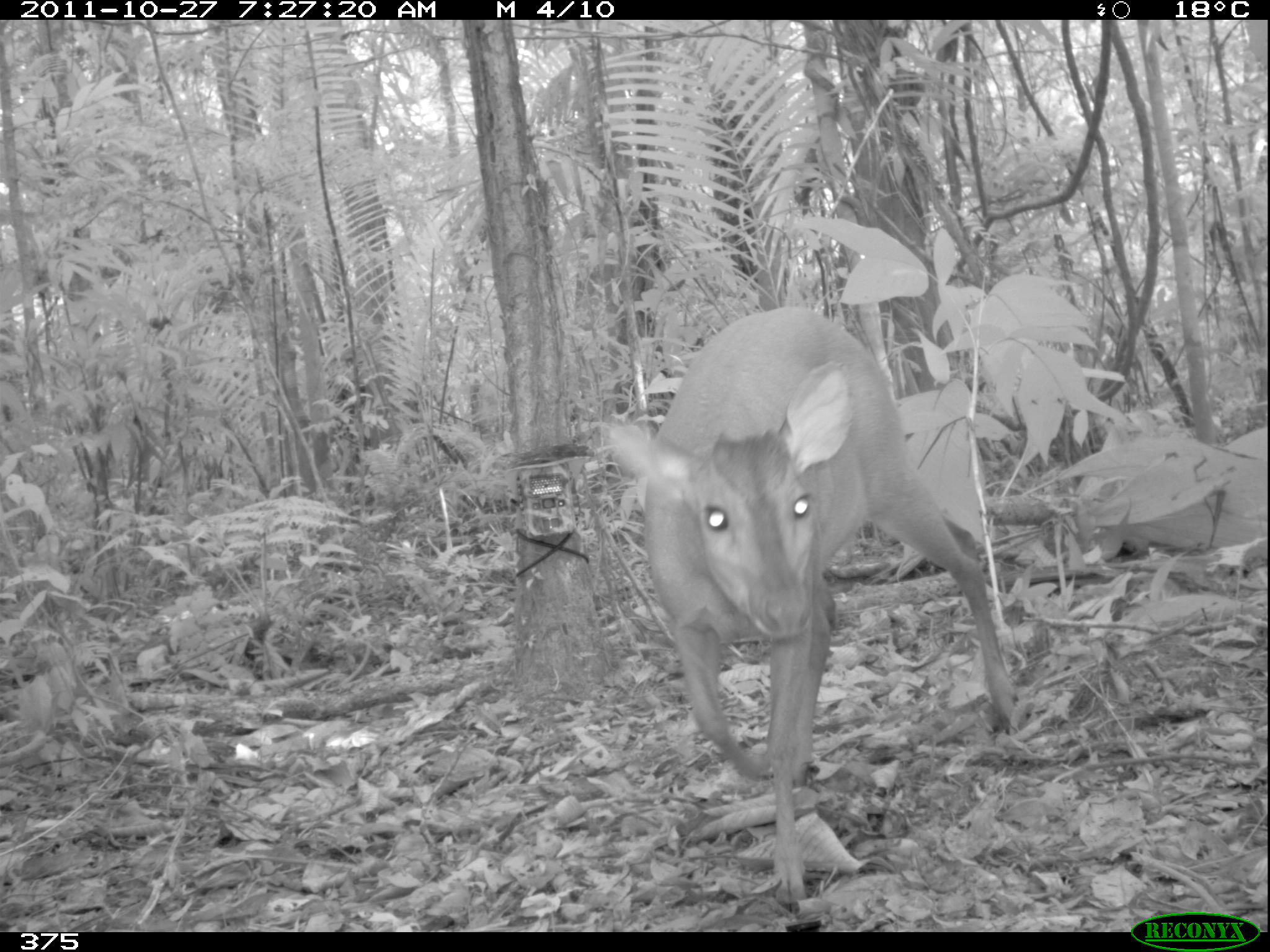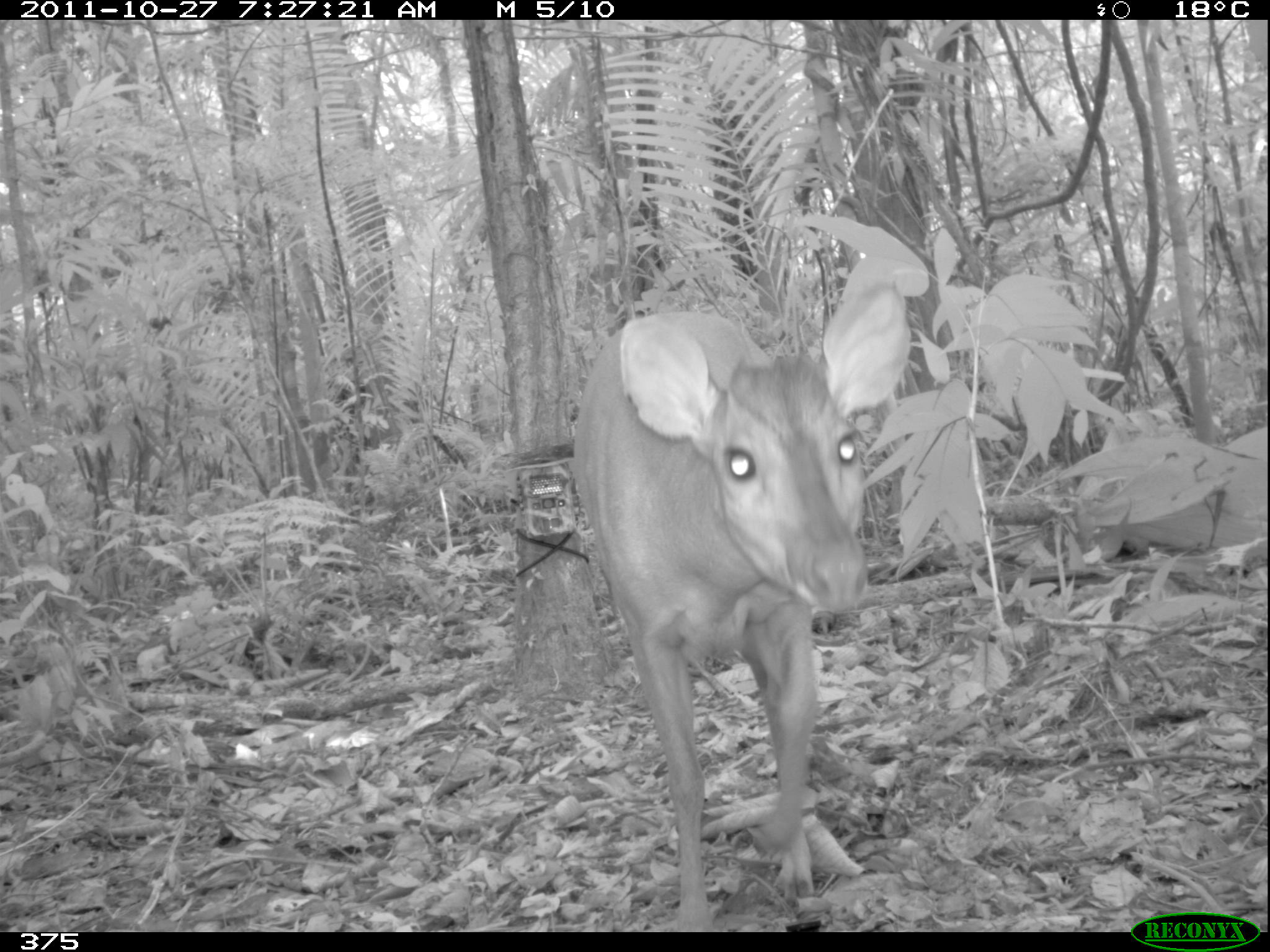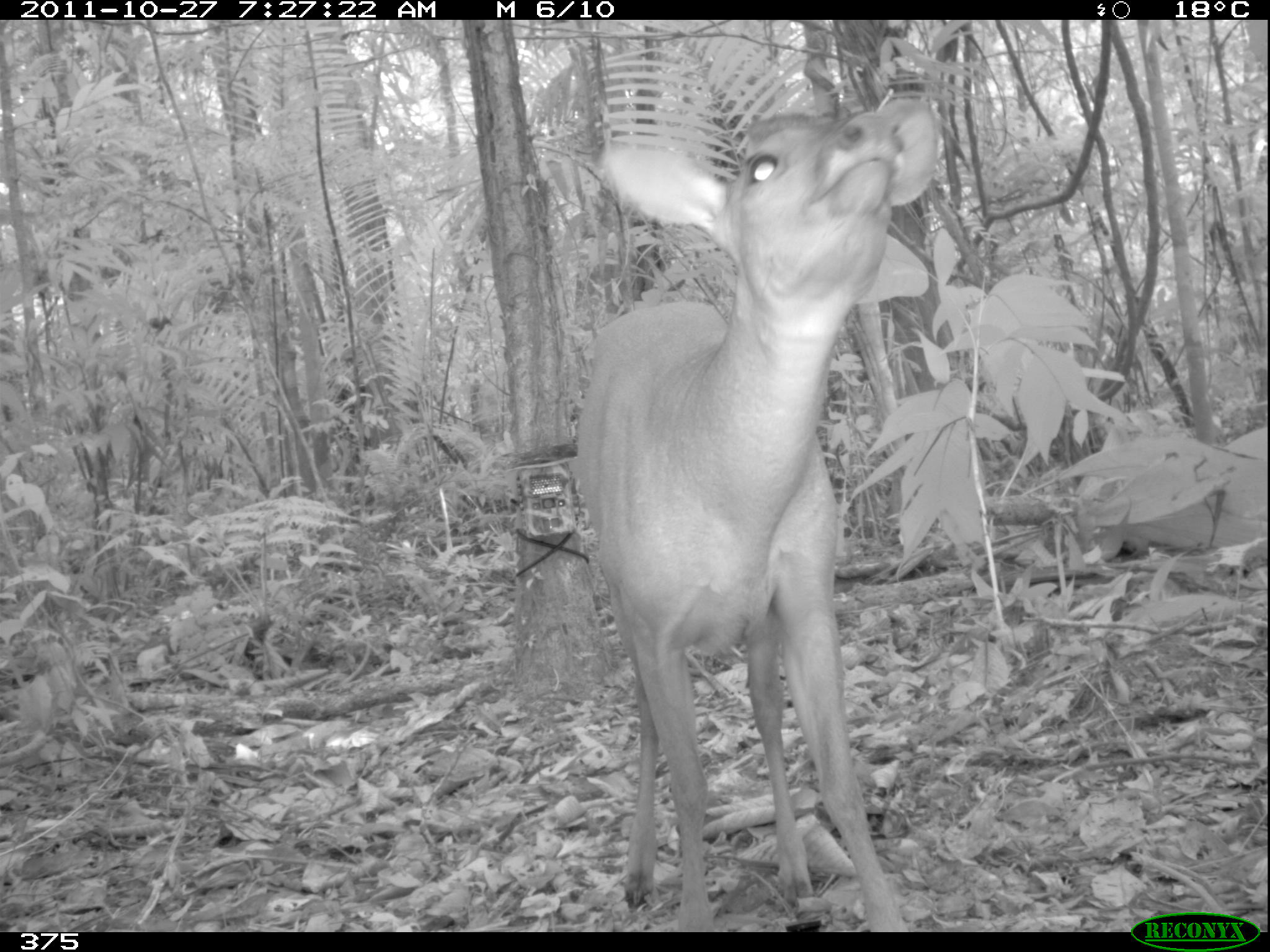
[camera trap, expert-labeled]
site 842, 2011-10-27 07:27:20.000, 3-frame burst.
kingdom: Animalia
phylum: Chordata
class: Mammalia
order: Artiodactyla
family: Cervidae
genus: Mazama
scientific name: Mazama americana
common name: red brocket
Mazama americana (red brocket).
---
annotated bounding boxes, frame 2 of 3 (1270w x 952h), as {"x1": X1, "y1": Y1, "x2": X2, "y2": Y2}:
mazama americana: {"x1": 569, "y1": 279, "x2": 912, "y2": 931}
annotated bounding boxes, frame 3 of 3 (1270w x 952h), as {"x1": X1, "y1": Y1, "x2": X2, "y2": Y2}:
mazama americana: {"x1": 574, "y1": 96, "x2": 940, "y2": 932}